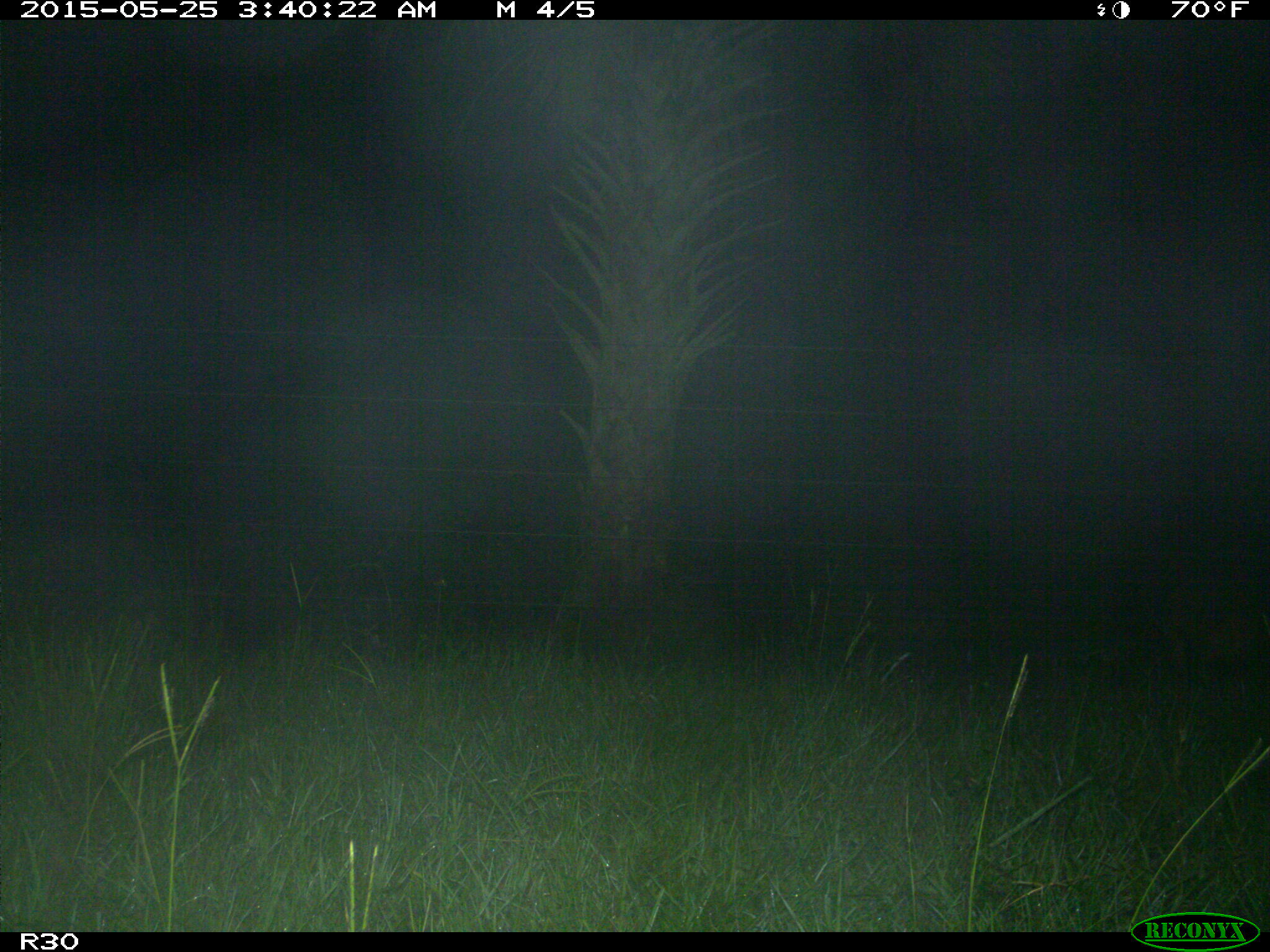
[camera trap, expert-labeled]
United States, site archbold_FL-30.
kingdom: Animalia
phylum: Chordata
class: Mammalia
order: Artiodactyla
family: Suidae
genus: Sus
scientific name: Sus scrofa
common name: wild boar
Sus scrofa (wild boar).